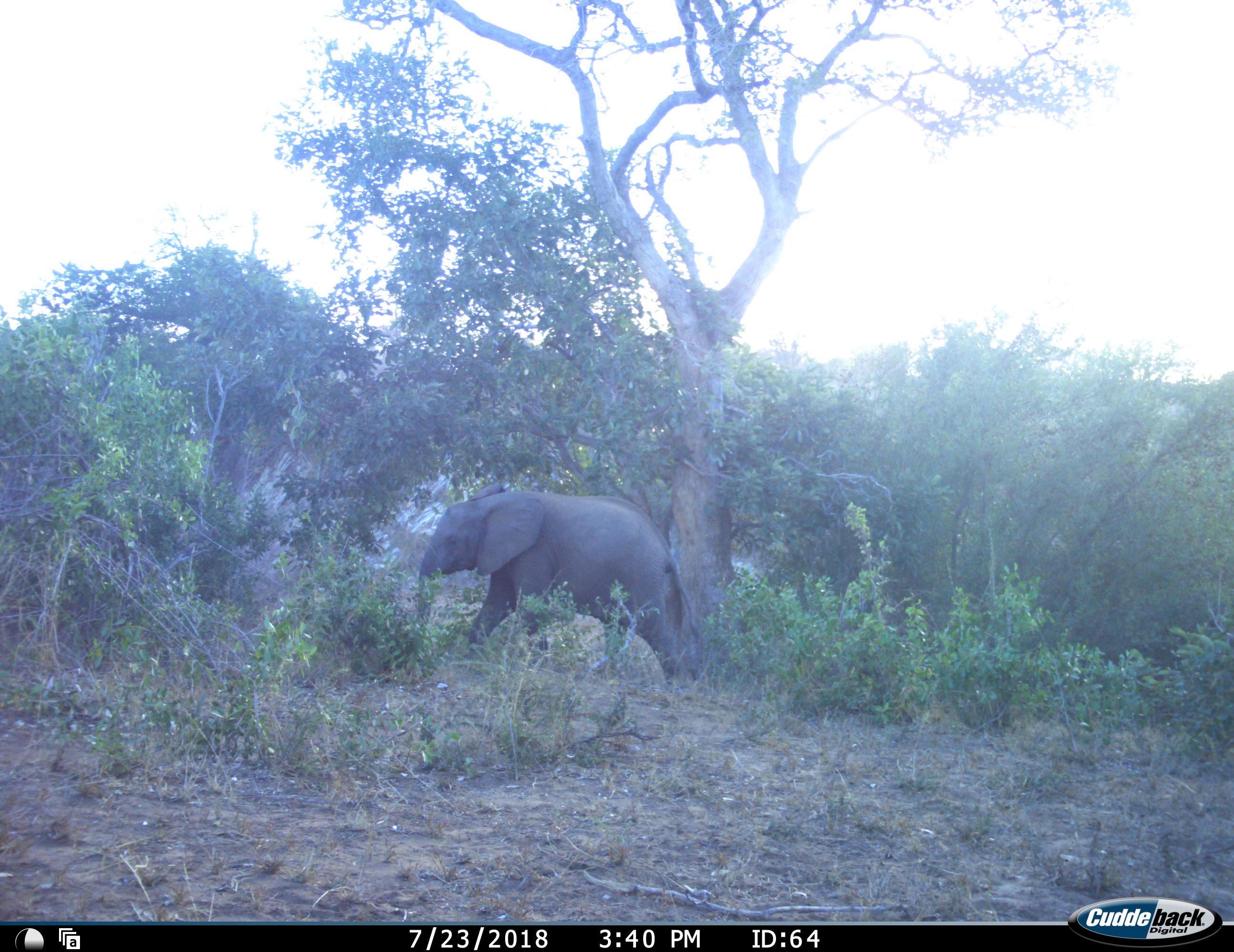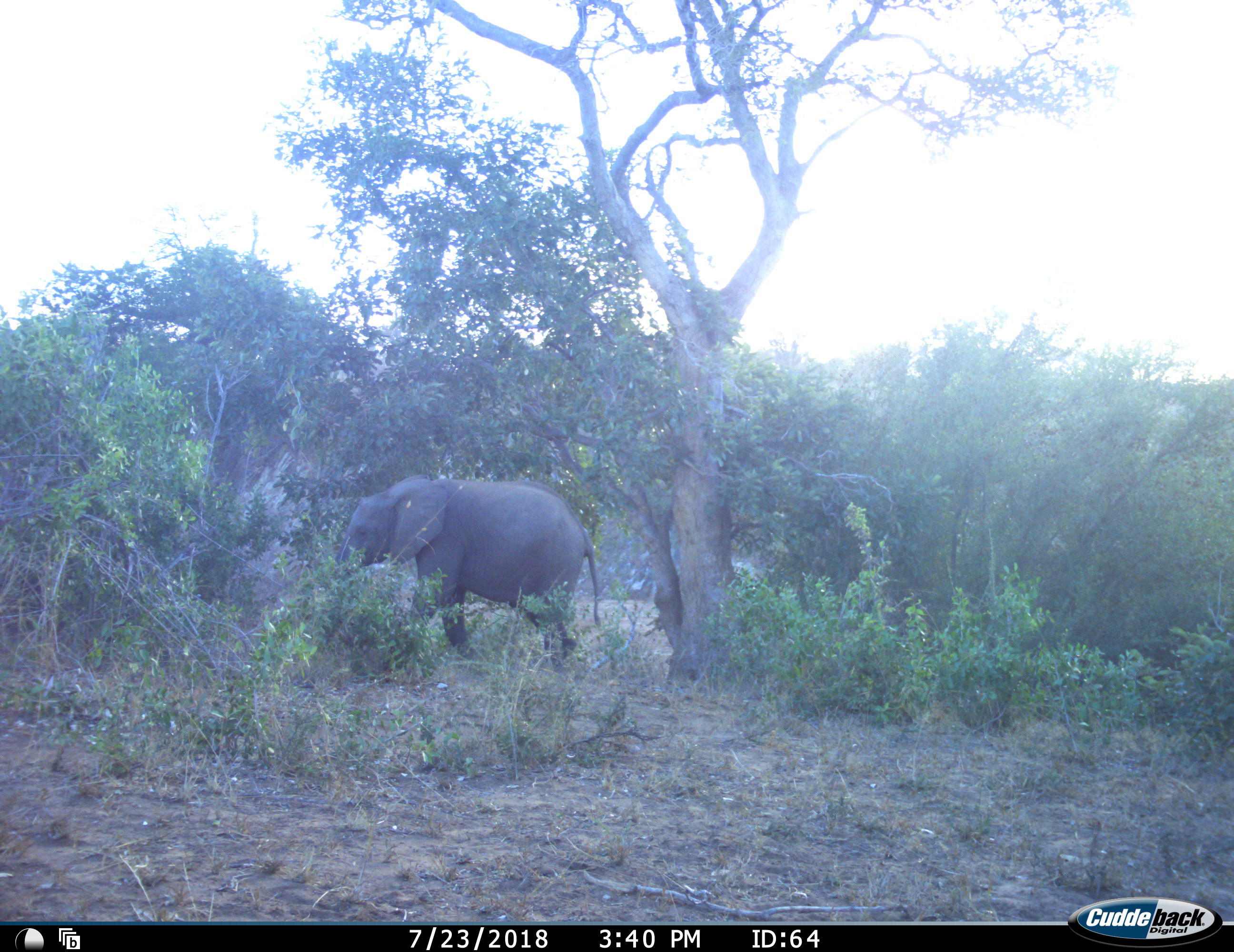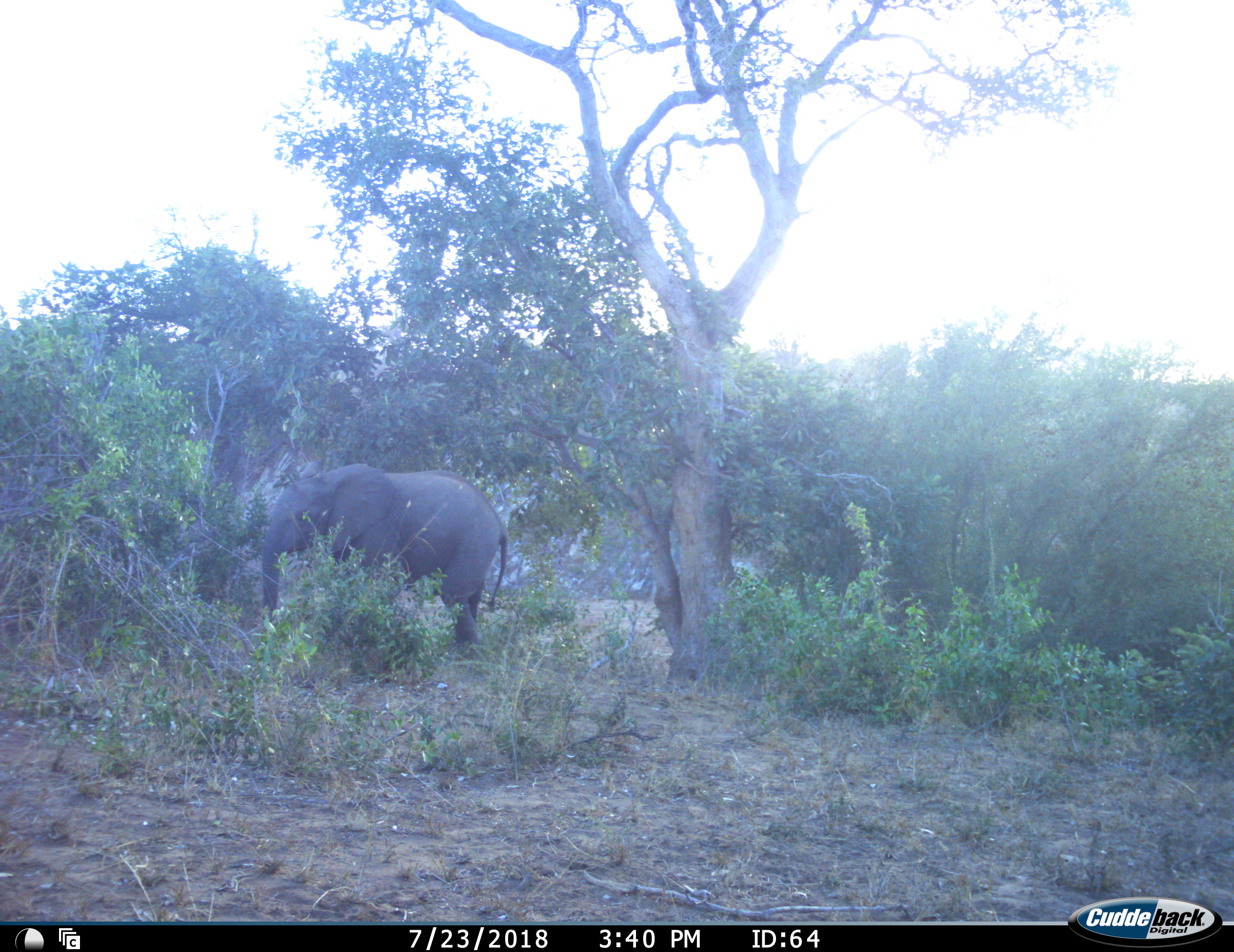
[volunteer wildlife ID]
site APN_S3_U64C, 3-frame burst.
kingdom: Animalia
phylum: Chordata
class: Mammalia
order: Proboscidea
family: Elephantidae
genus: Loxodonta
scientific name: Loxodonta africana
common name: african bush elephant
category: elephant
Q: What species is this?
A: Elephant (african bush elephant) (Loxodonta africana).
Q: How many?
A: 1.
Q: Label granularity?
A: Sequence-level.